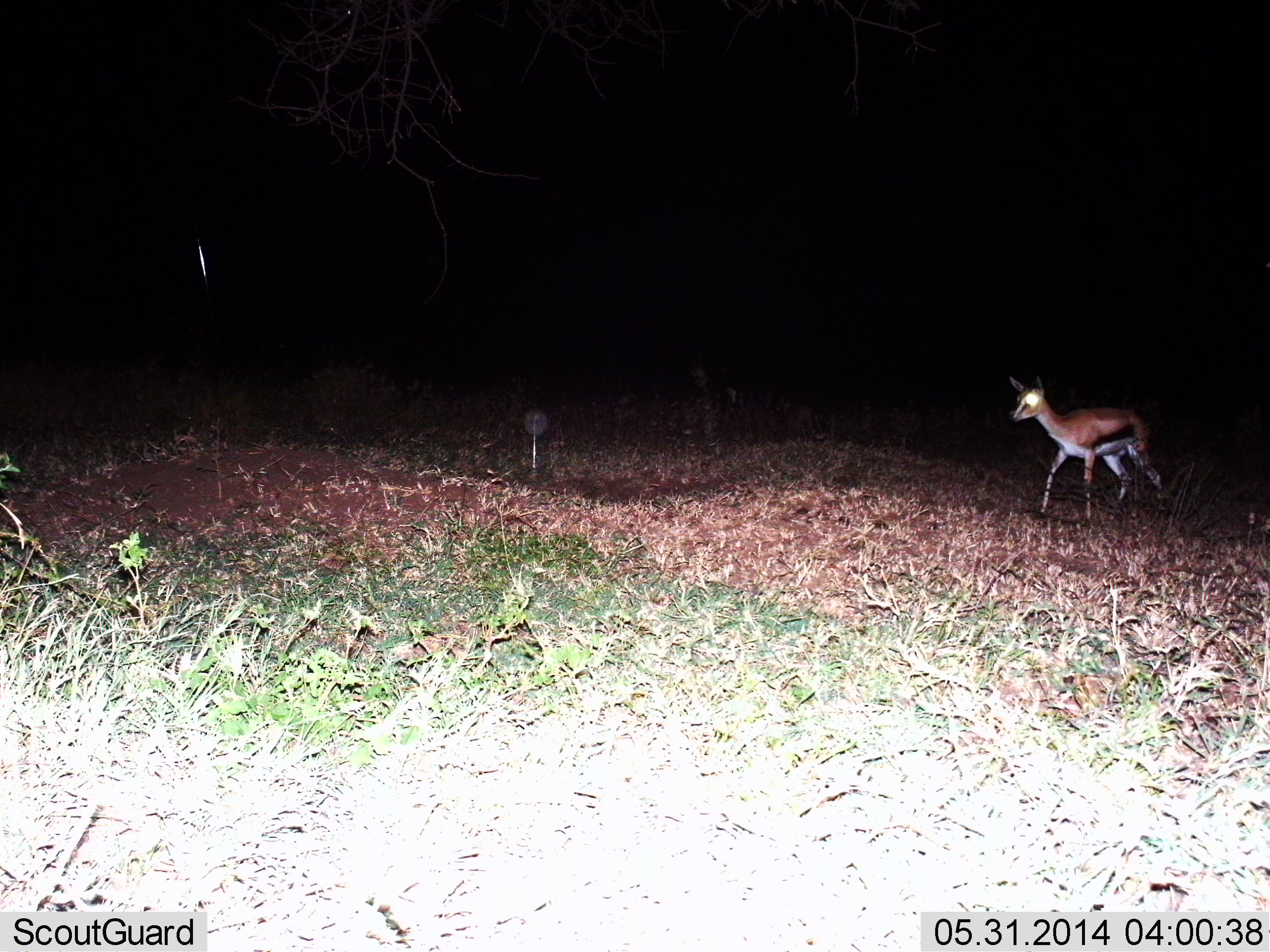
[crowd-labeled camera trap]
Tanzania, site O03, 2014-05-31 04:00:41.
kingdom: Animalia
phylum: Chordata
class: Mammalia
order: Artiodactyla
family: Bovidae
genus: Eudorcas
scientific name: Eudorcas thomsonii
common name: thomson's gazelle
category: gazellethomsons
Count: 1.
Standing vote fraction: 30%.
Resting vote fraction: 0%.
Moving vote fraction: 80%.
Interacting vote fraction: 0%.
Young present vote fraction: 0%.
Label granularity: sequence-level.